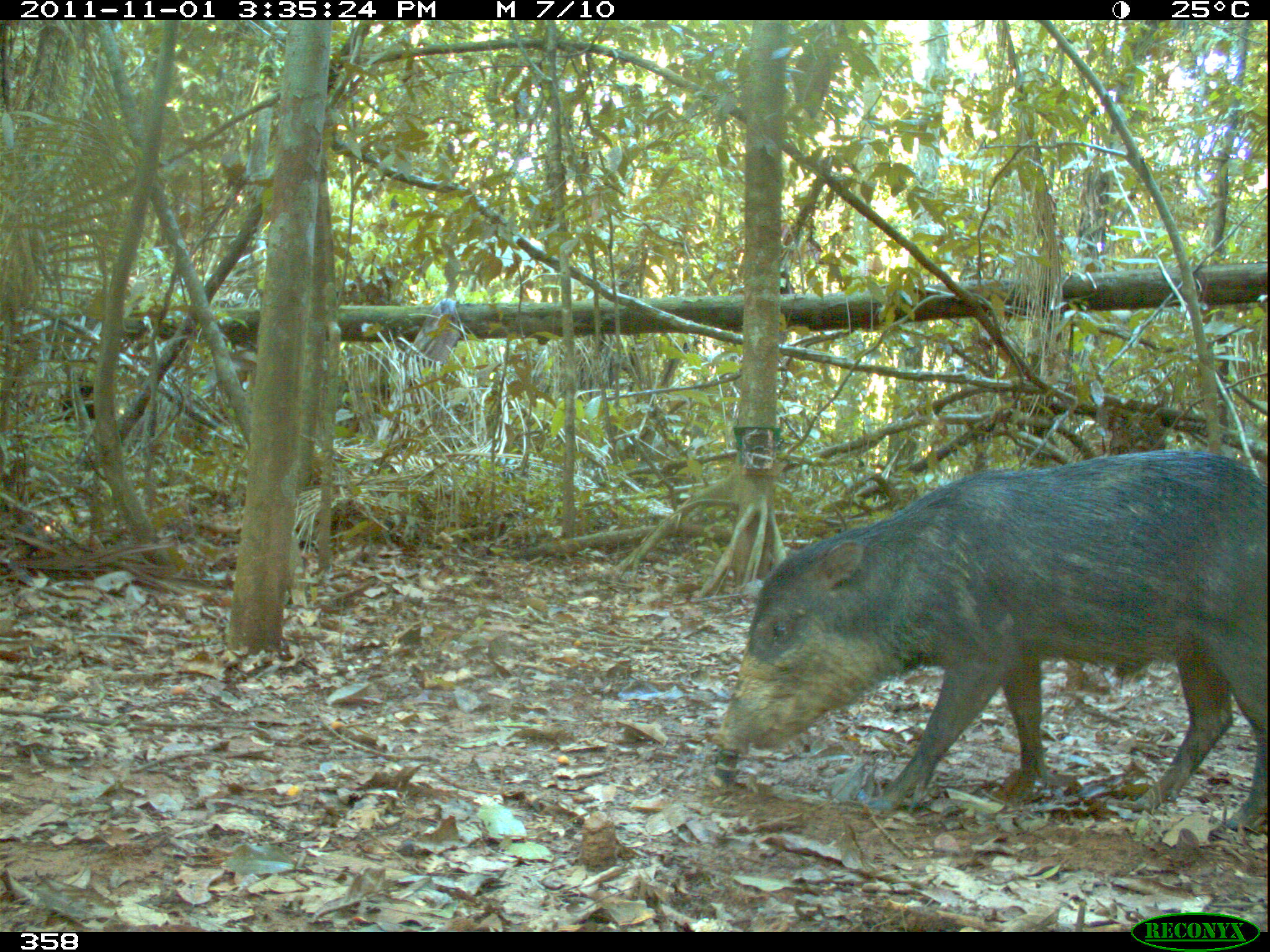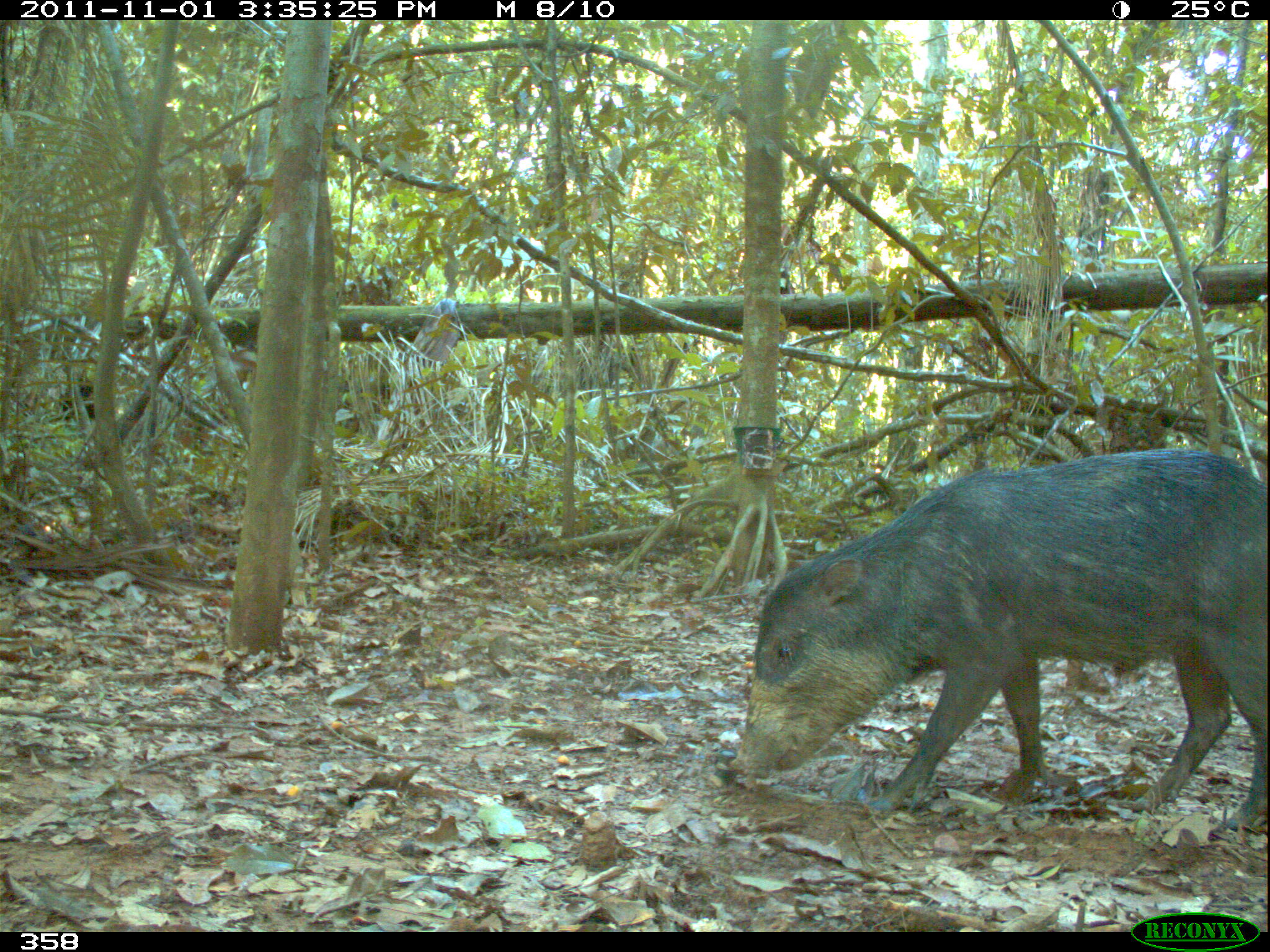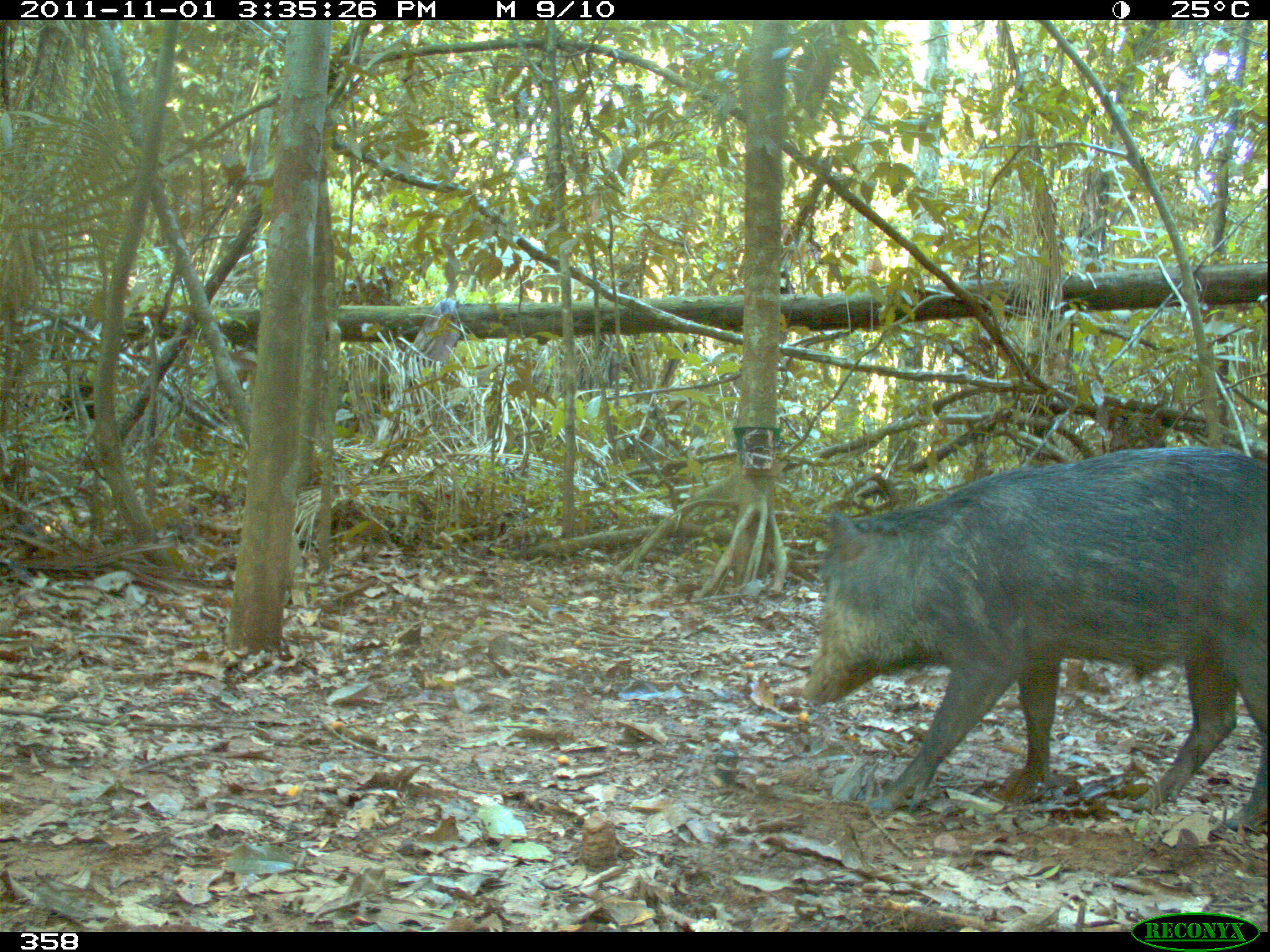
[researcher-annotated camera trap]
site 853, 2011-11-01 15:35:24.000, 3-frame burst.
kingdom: Animalia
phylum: Chordata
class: Mammalia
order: Artiodactyla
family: Tayassuidae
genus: Tayassu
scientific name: Tayassu pecari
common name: white-lipped peccary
Tayassu pecari (white-lipped peccary).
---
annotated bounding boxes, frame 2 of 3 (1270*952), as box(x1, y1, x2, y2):
tayassu pecari: box(729, 445, 1265, 832)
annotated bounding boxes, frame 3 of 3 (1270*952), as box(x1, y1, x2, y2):
tayassu pecari: box(800, 440, 1267, 824)